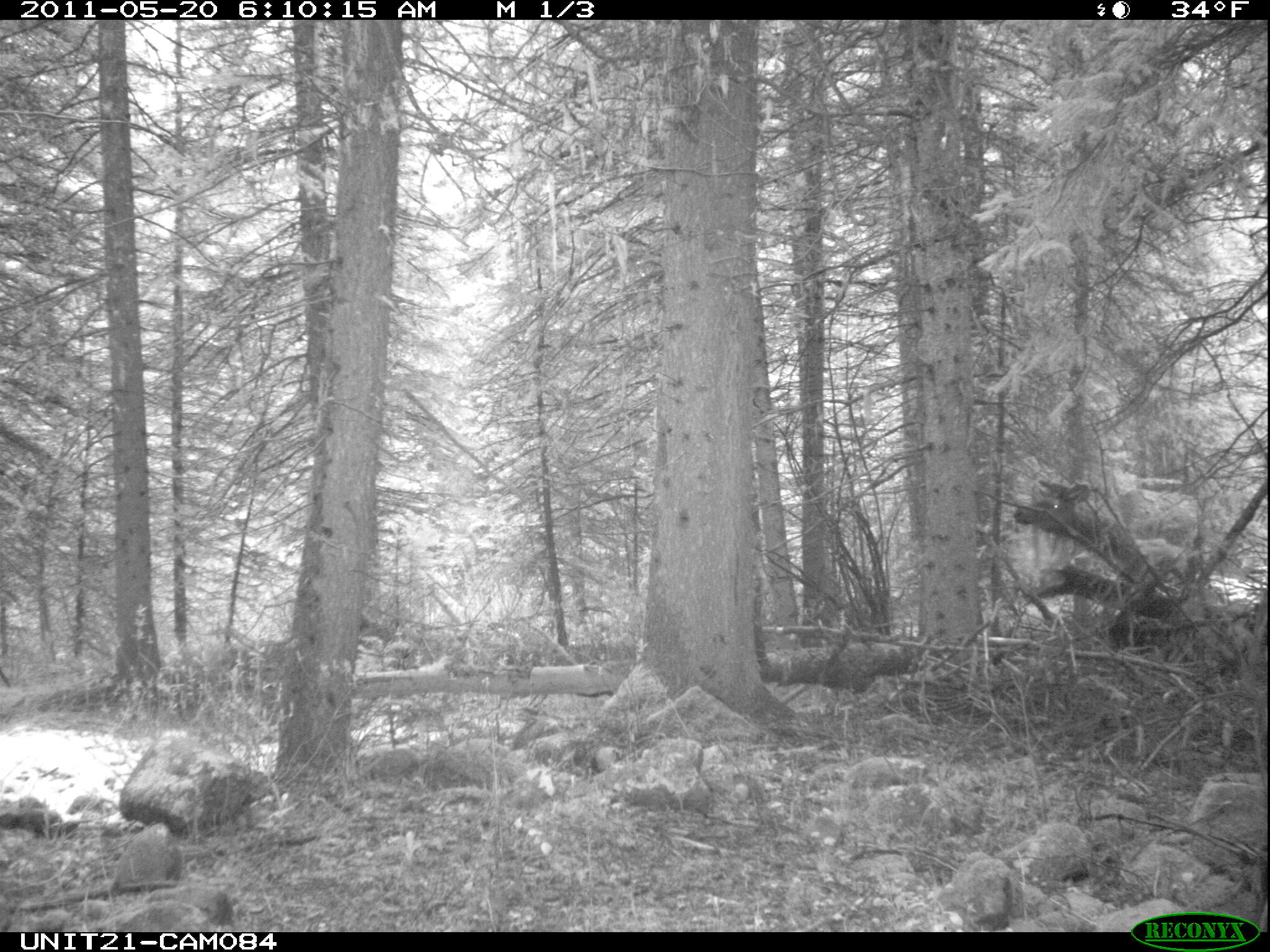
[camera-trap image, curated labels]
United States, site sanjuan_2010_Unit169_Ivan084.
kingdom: Animalia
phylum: Chordata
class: Mammalia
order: Artiodactyla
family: Cervidae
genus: Cervus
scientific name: Cervus elaphus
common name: red deer